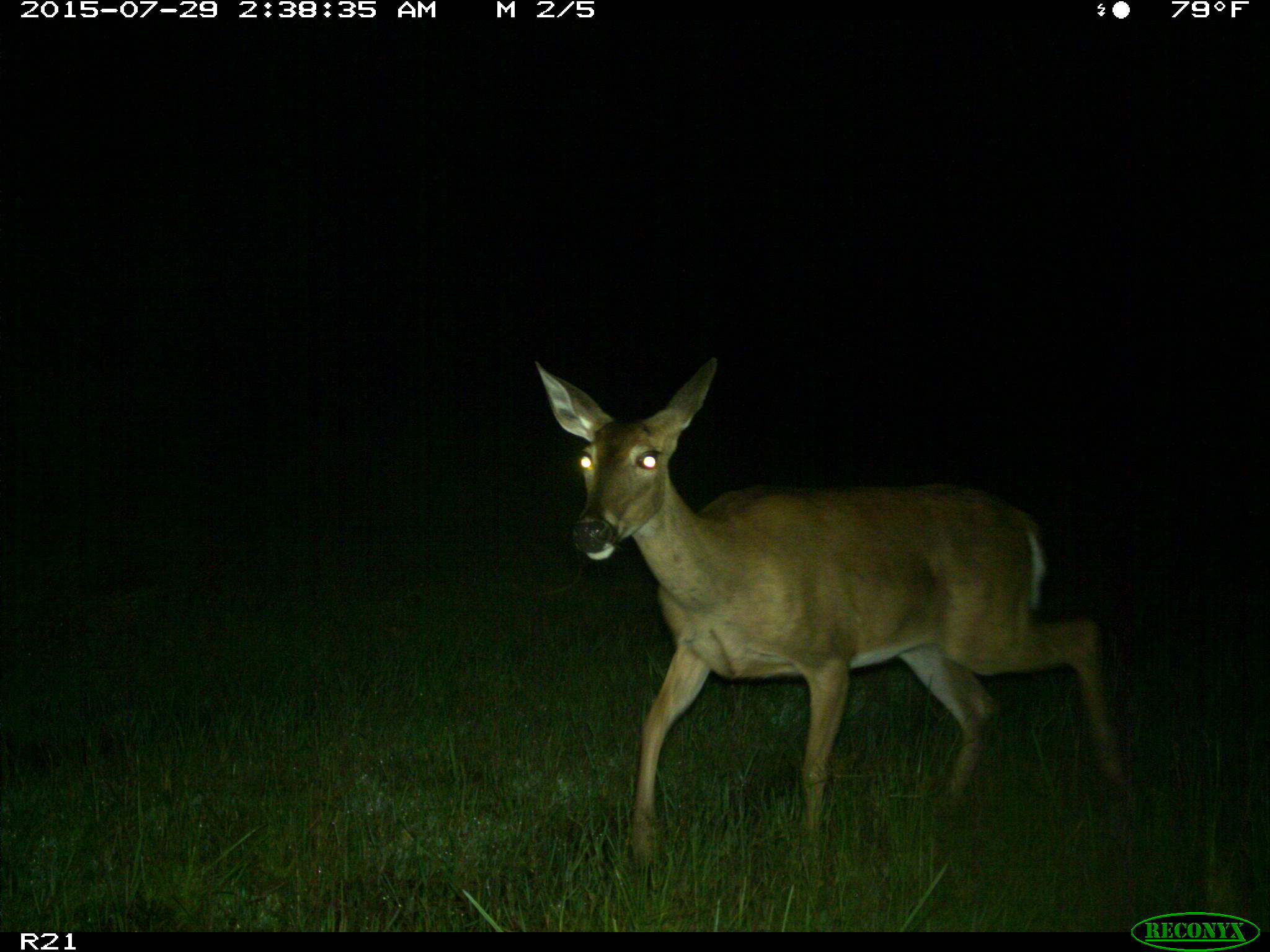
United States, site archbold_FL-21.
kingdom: Animalia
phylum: Chordata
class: Mammalia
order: Artiodactyla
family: Cervidae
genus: Odocoileus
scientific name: Odocoileus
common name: deer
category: unidentified deer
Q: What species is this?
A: Unidentified deer (deer) (Odocoileus).